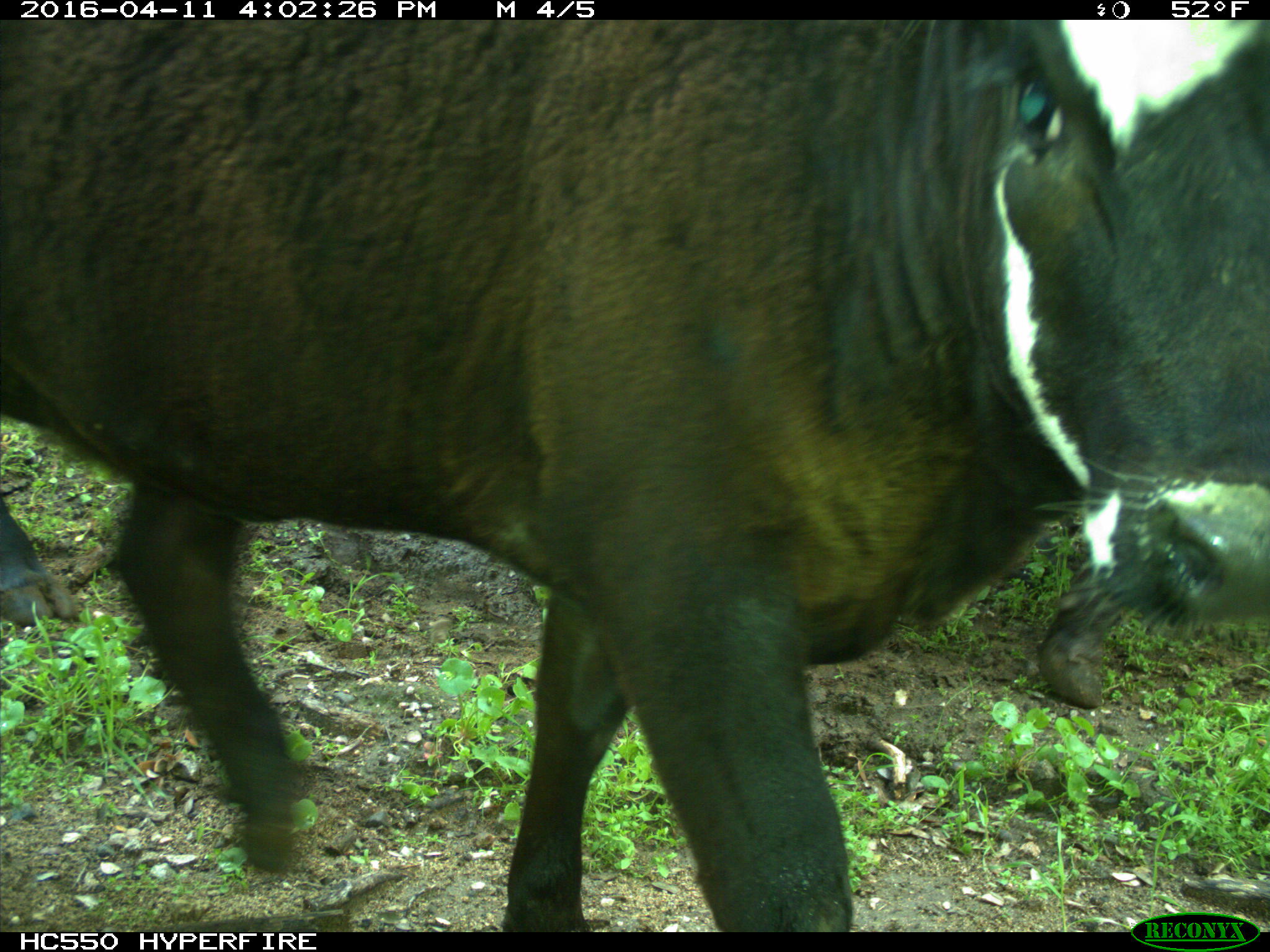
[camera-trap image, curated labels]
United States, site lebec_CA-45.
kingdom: Animalia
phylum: Chordata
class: Mammalia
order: Artiodactyla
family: Bovidae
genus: Bos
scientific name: Bos taurus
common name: domestic cow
Bos taurus (domestic cow).